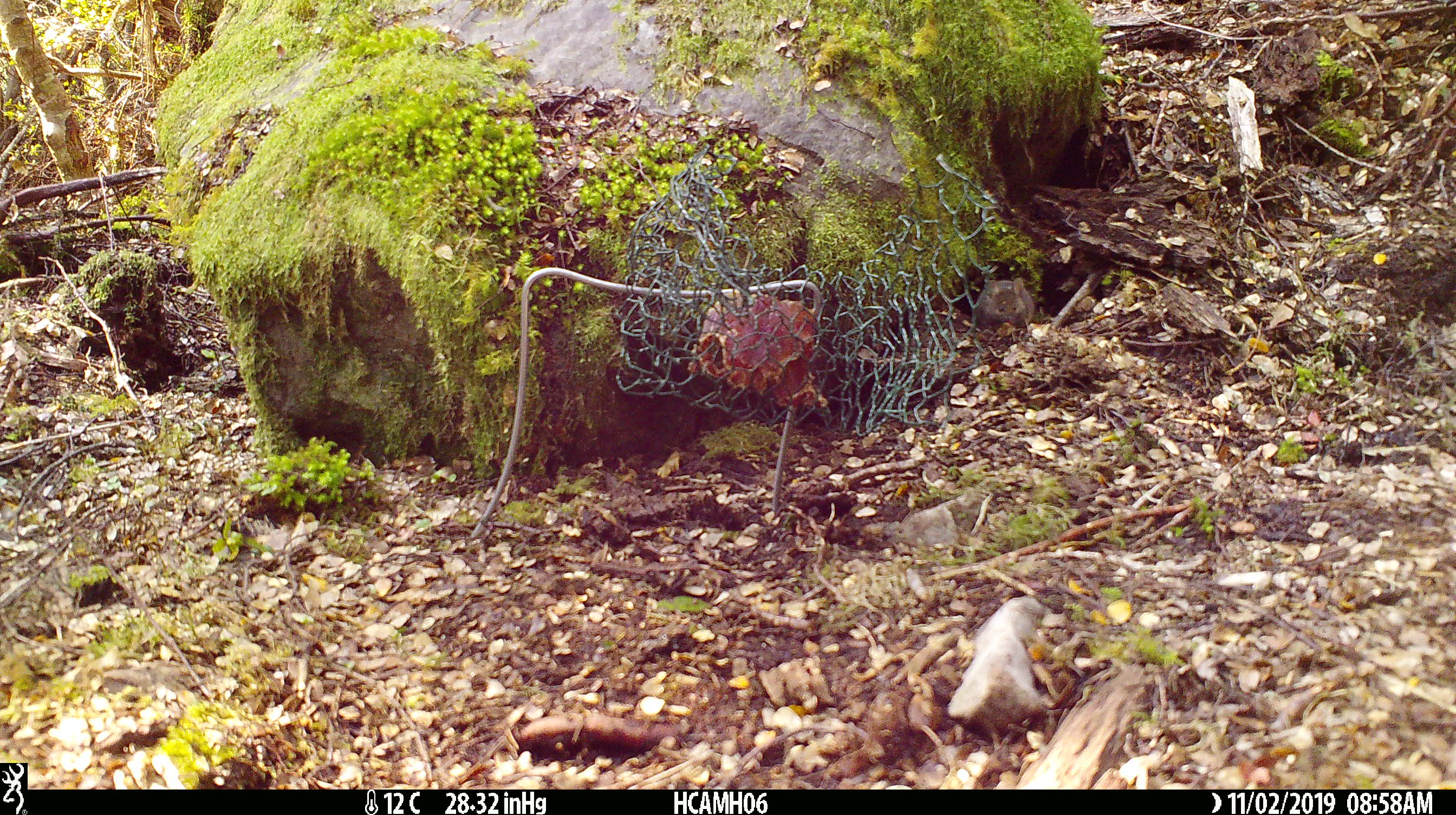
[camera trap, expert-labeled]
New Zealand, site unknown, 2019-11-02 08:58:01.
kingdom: Animalia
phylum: Chordata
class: Mammalia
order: Rodentia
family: Muridae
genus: Mus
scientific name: Mus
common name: mouse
Mouse (Mus).